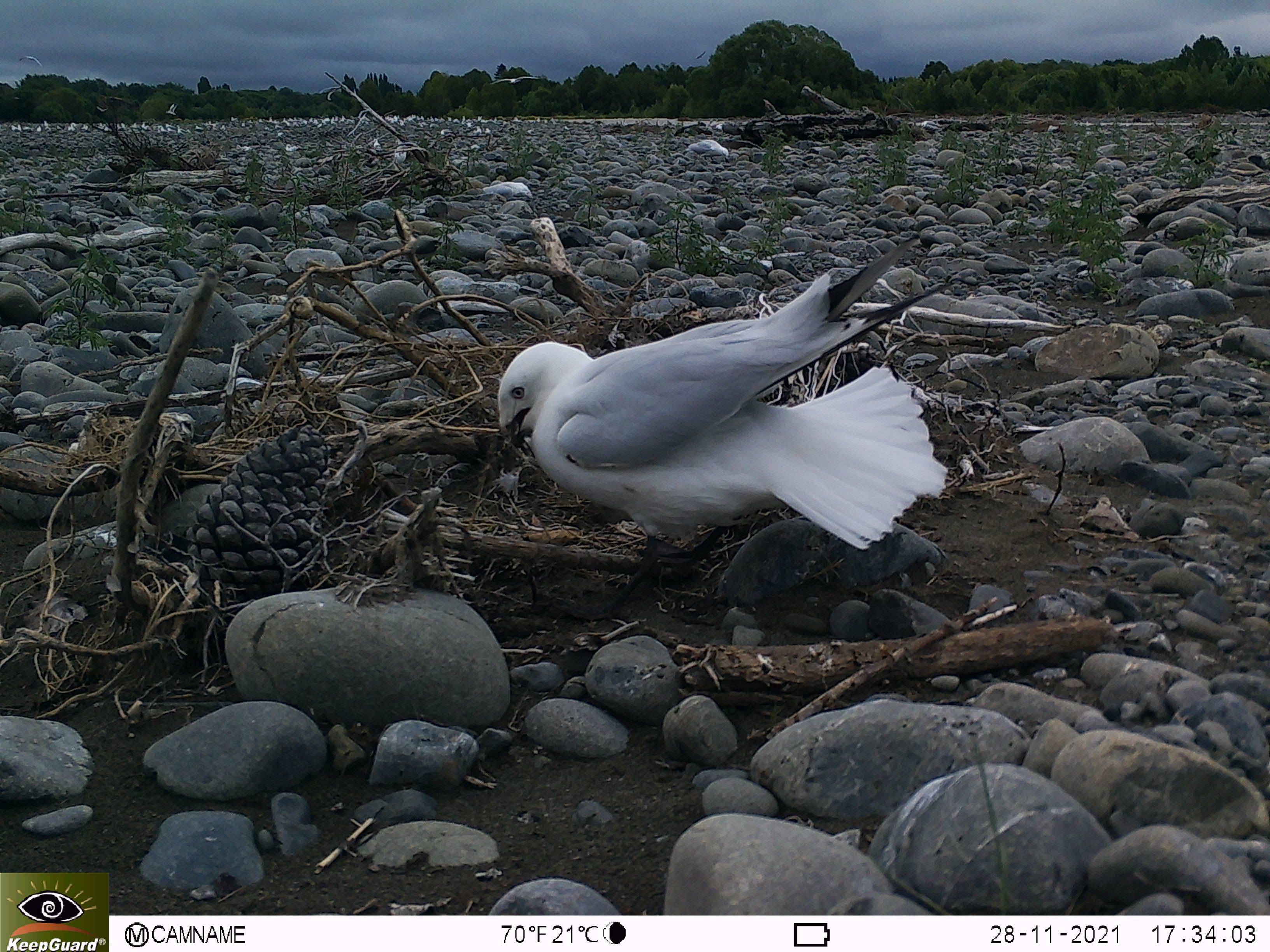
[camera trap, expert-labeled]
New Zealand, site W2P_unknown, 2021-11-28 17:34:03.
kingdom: Animalia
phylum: Chordata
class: Aves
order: Charadriiformes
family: Laridae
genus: Chroicocephalus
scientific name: Chroicocephalus bulleri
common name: black-billed gull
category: black billed gull